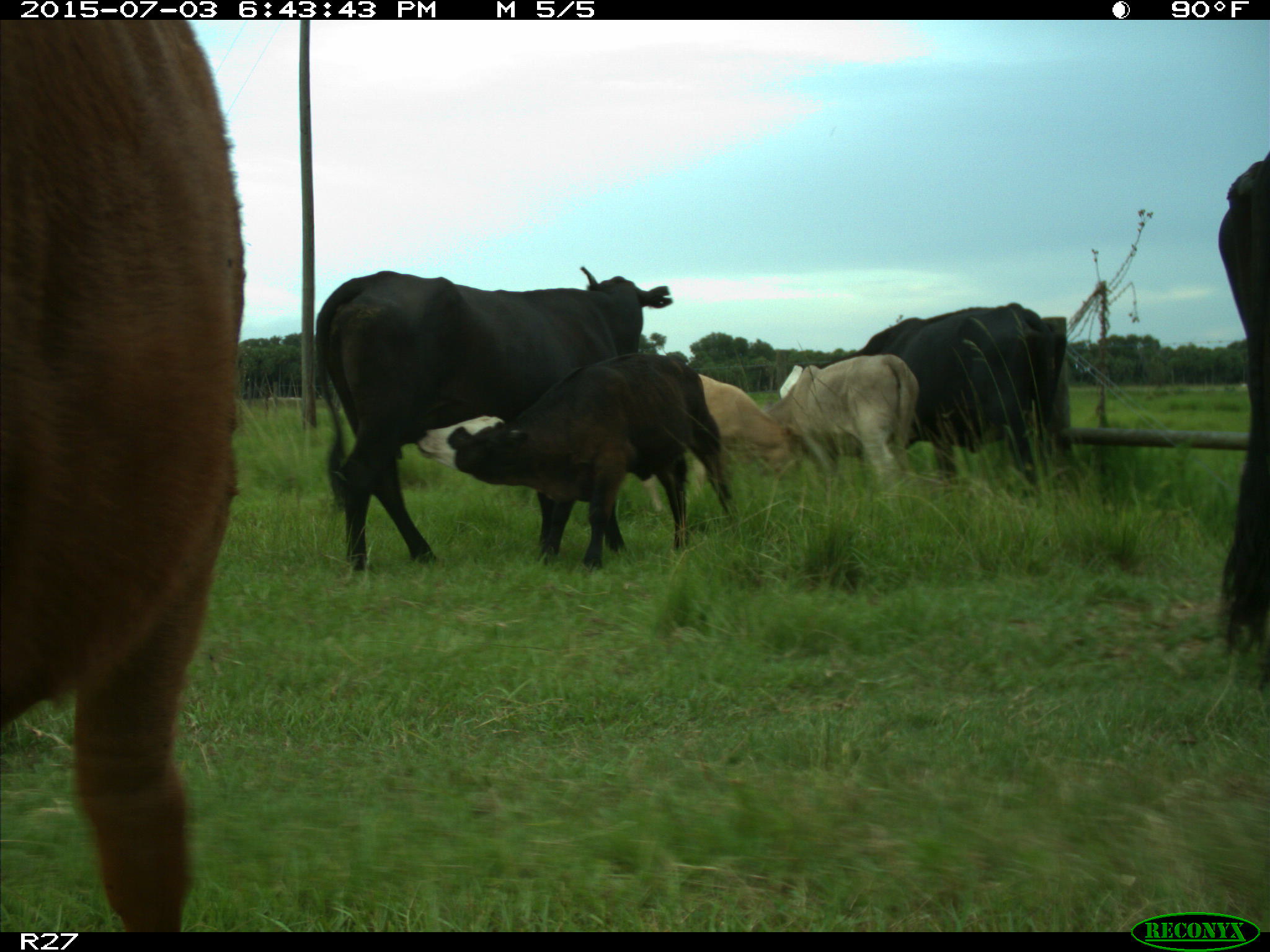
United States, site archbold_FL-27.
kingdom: Animalia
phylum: Chordata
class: Mammalia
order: Artiodactyla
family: Bovidae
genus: Bos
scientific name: Bos taurus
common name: domestic cow